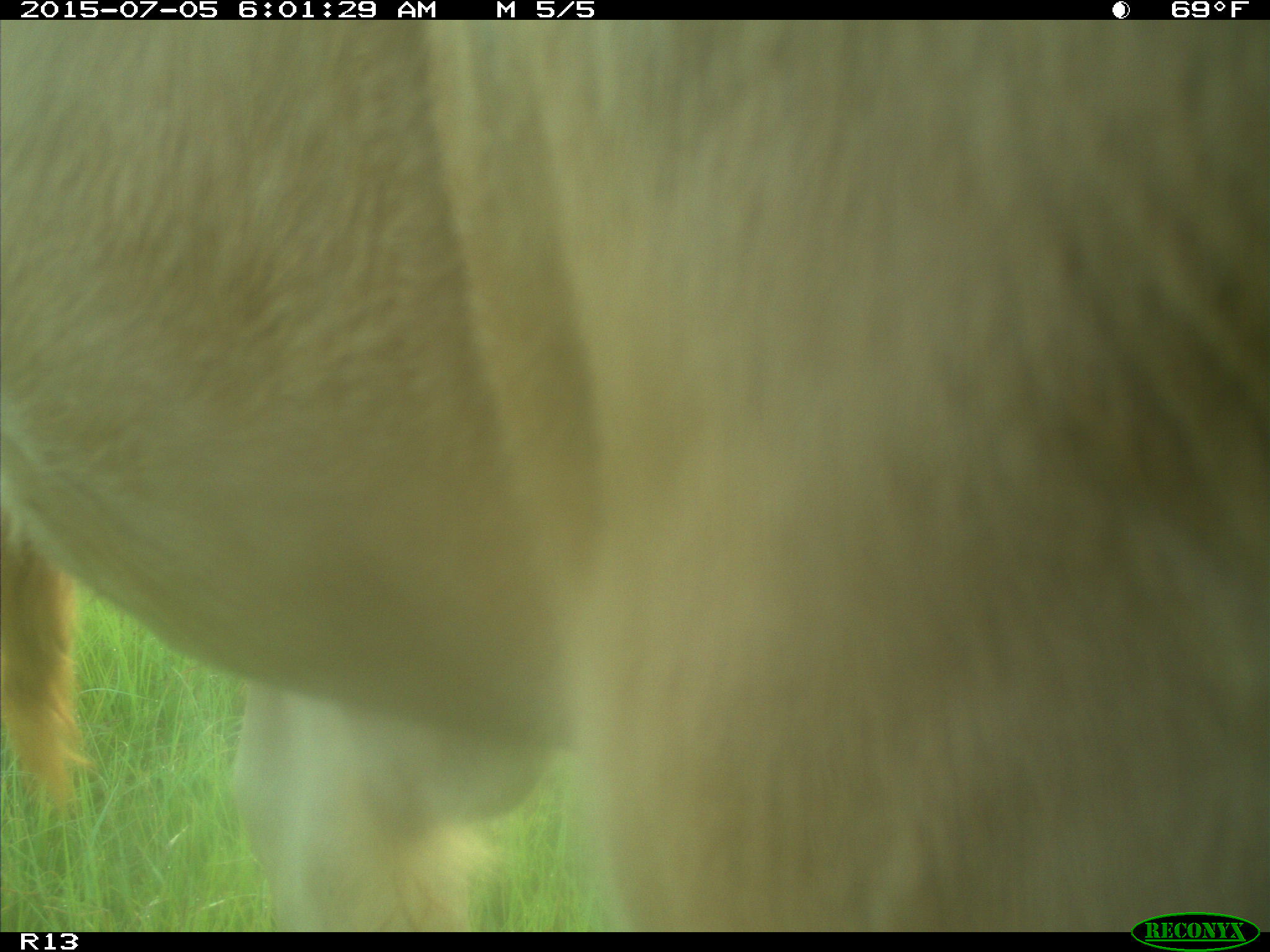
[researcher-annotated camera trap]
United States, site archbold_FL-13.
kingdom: Animalia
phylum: Chordata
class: Mammalia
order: Artiodactyla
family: Bovidae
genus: Bos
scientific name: Bos taurus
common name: domestic cow